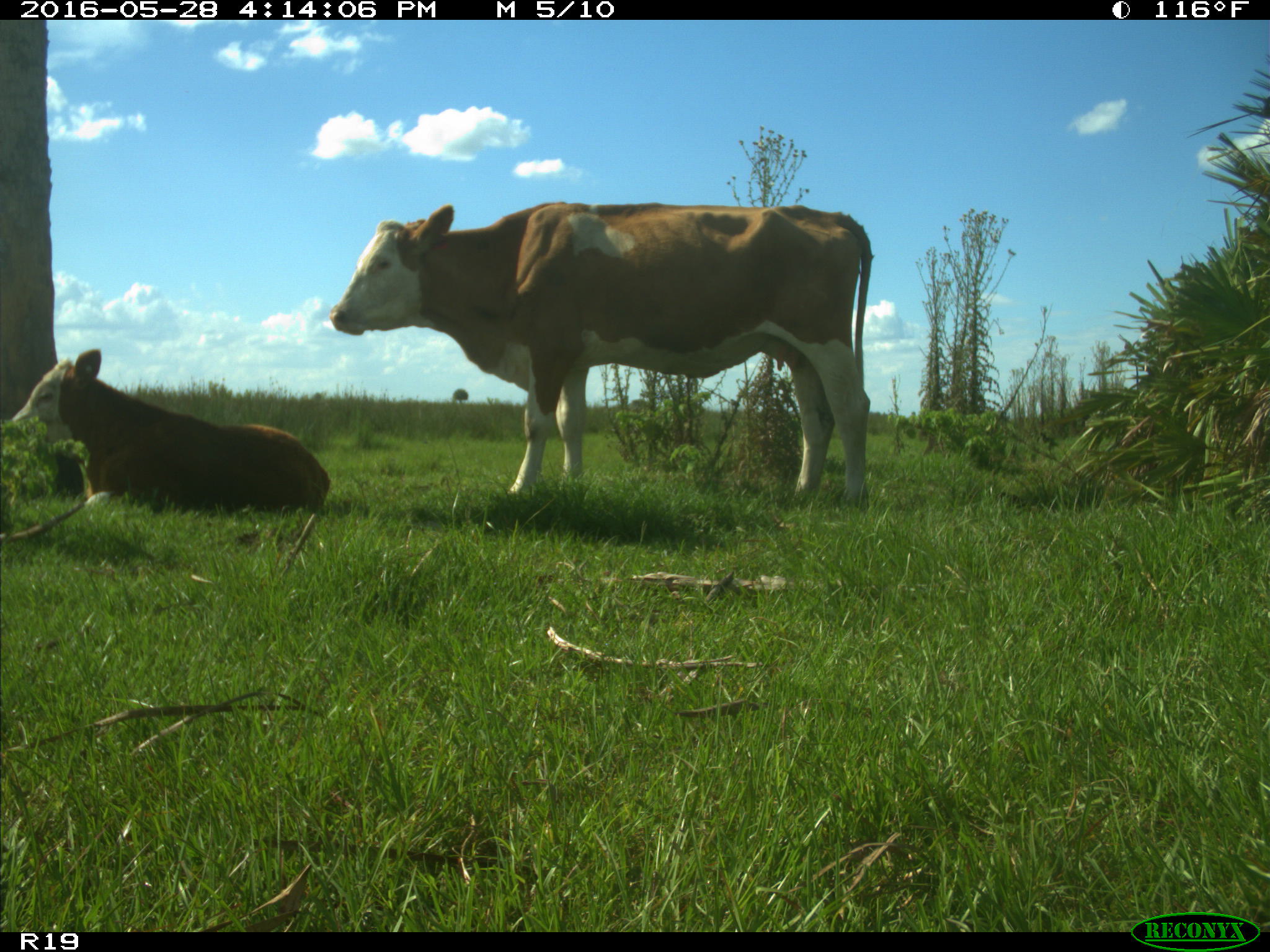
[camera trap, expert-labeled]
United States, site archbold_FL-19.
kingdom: Animalia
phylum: Chordata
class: Mammalia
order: Artiodactyla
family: Bovidae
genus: Bos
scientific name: Bos taurus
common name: domestic cow